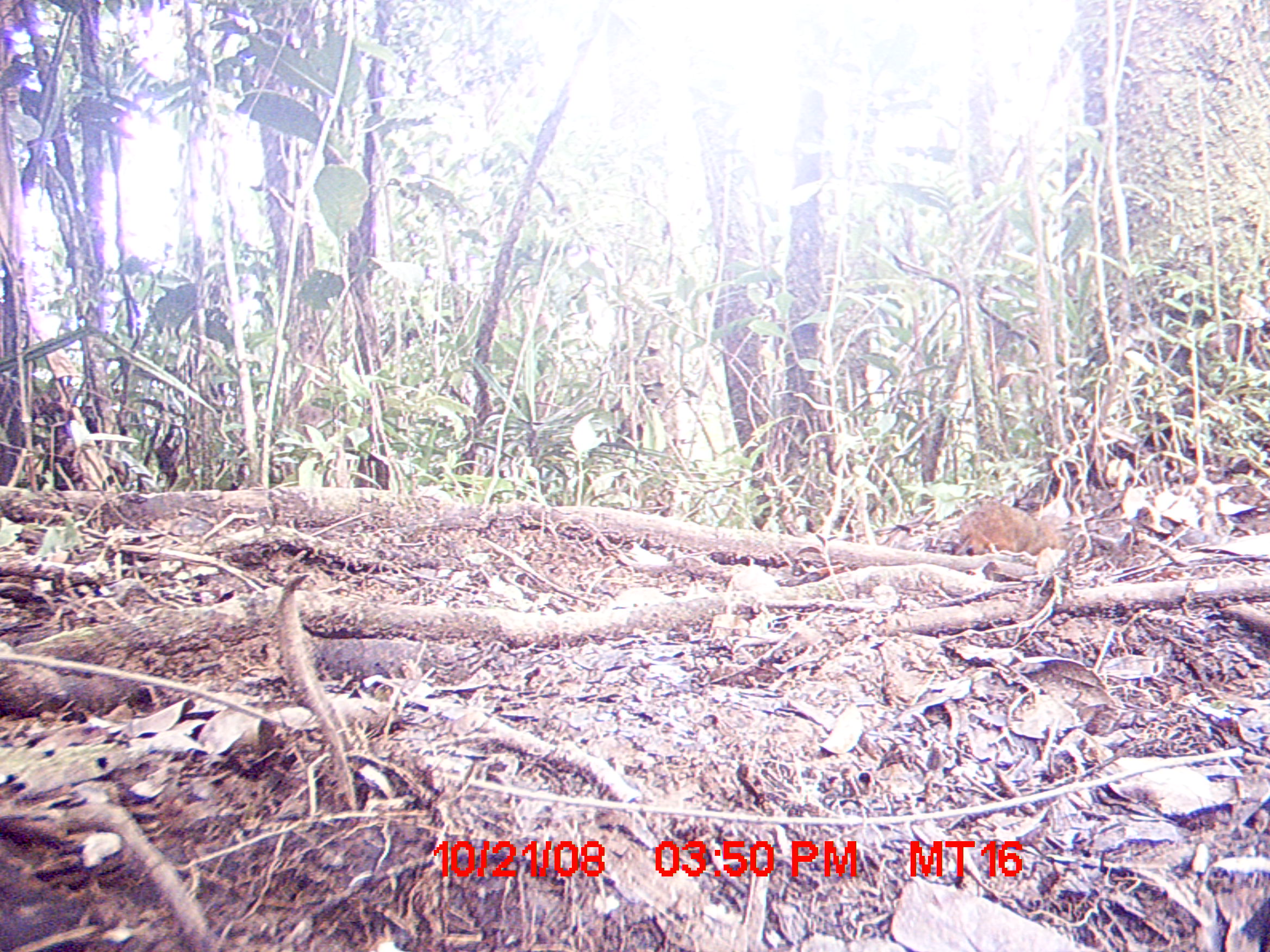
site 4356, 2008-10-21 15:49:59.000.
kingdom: Animalia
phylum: Chordata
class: Mammalia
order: Rodentia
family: Nesomyidae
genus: Nesomys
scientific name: Nesomys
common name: nesomys rodents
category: nesomys sp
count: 1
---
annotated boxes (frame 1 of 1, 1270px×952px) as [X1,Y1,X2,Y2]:
nesomys sp: [956,496,1070,556]